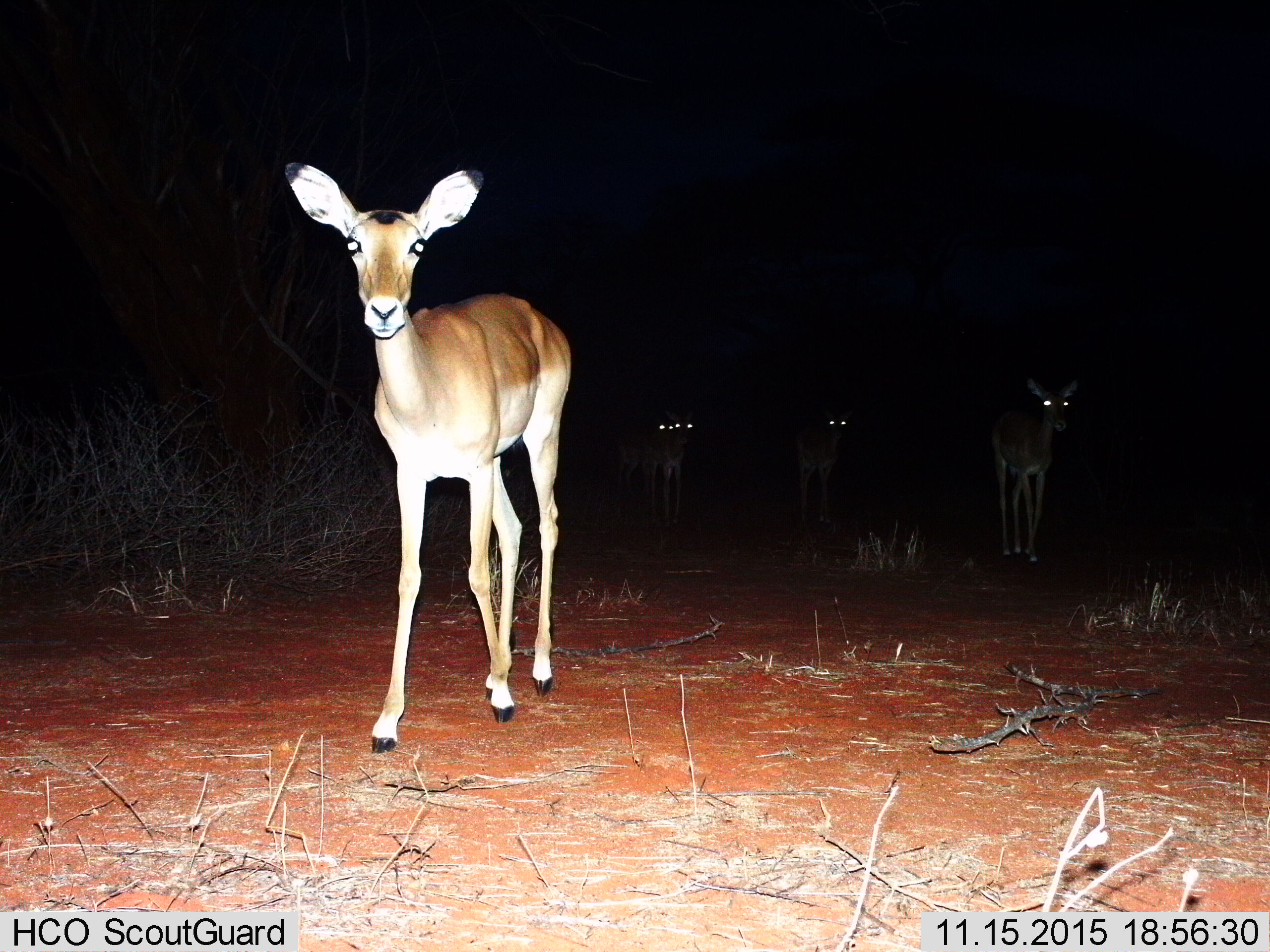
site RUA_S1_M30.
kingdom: Animalia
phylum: Chordata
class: Mammalia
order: Artiodactyla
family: Bovidae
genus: Aepyceros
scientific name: Aepyceros melampus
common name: impala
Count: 5.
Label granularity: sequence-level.